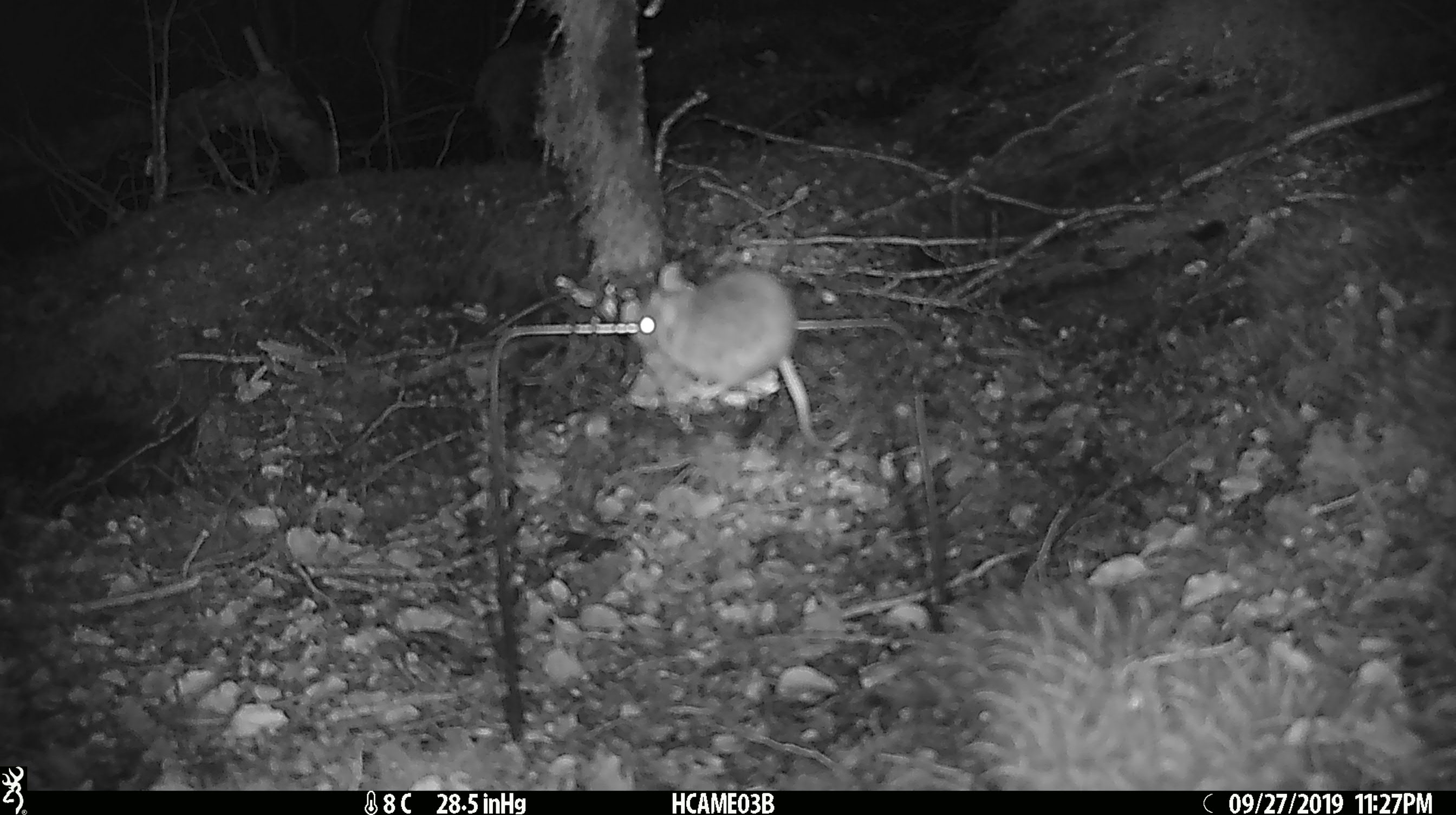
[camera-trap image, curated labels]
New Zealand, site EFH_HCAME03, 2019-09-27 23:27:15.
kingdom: Animalia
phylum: Chordata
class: Mammalia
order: Rodentia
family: Muridae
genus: Mus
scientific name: Mus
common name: mouse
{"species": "mouse (Mus)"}